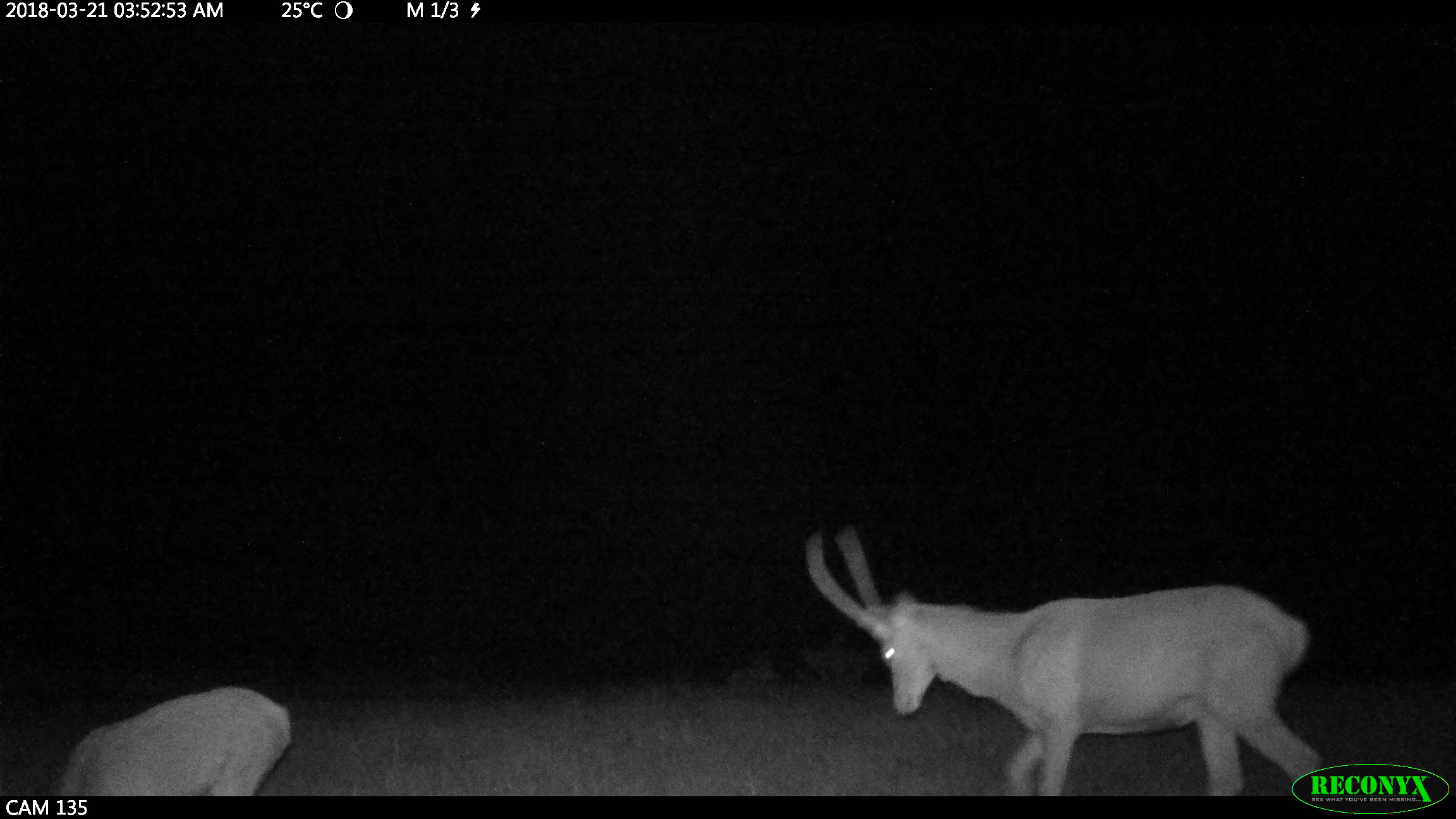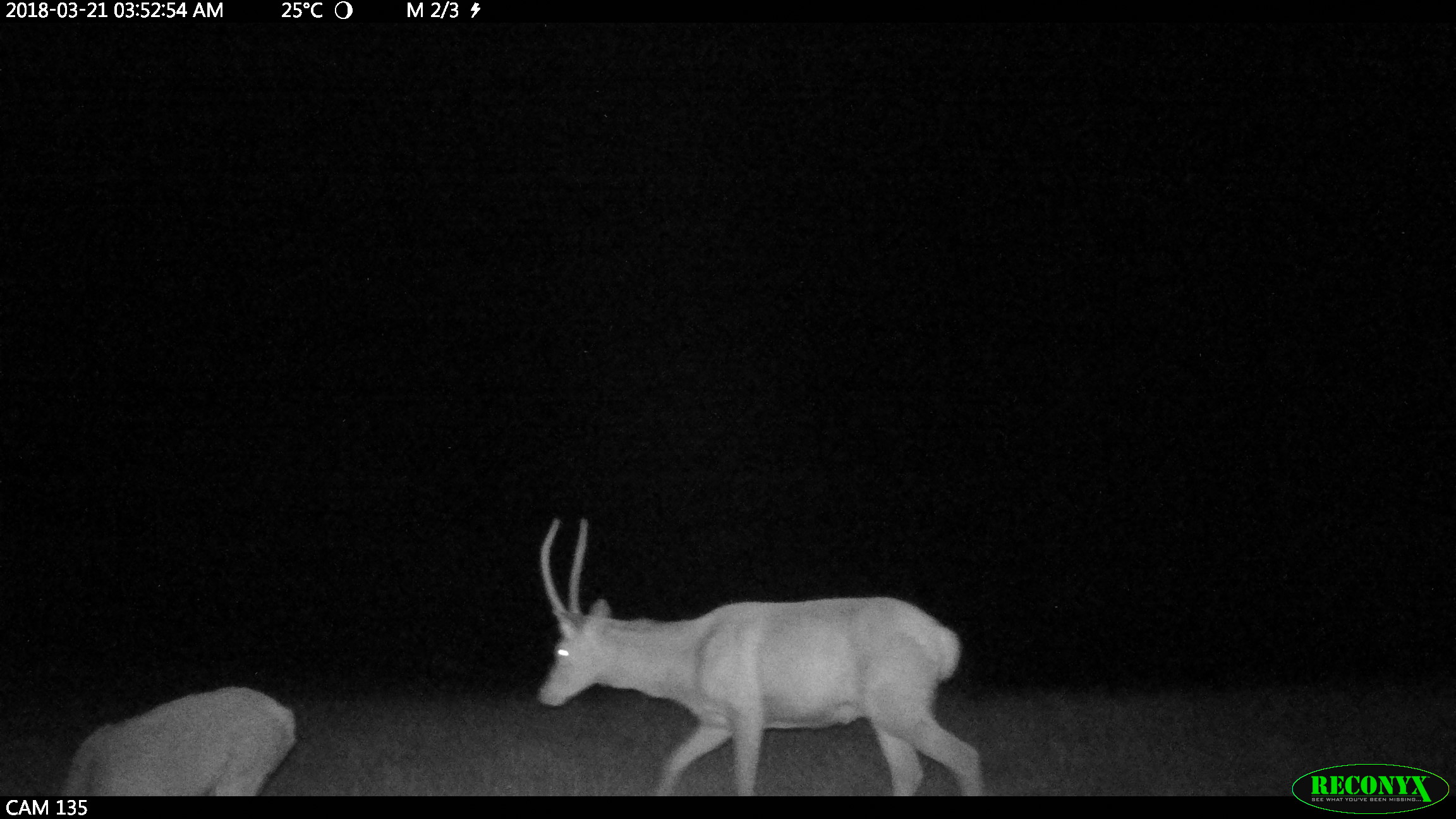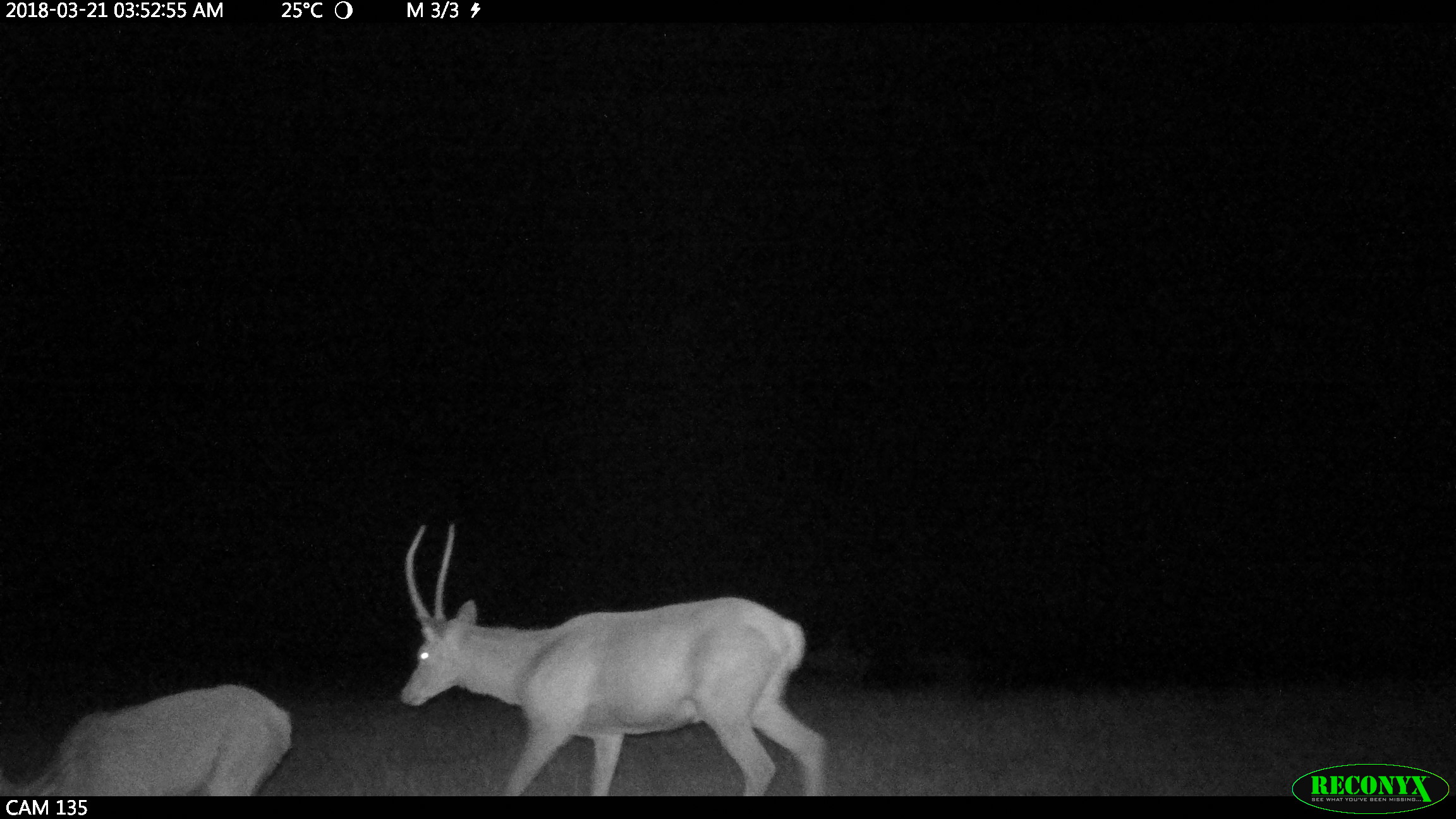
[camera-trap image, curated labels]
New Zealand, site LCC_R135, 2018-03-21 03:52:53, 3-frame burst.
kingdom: Animalia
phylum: Chordata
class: Mammalia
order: Artiodactyla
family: Cervidae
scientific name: Cervidae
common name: deer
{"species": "deer (Cervidae)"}